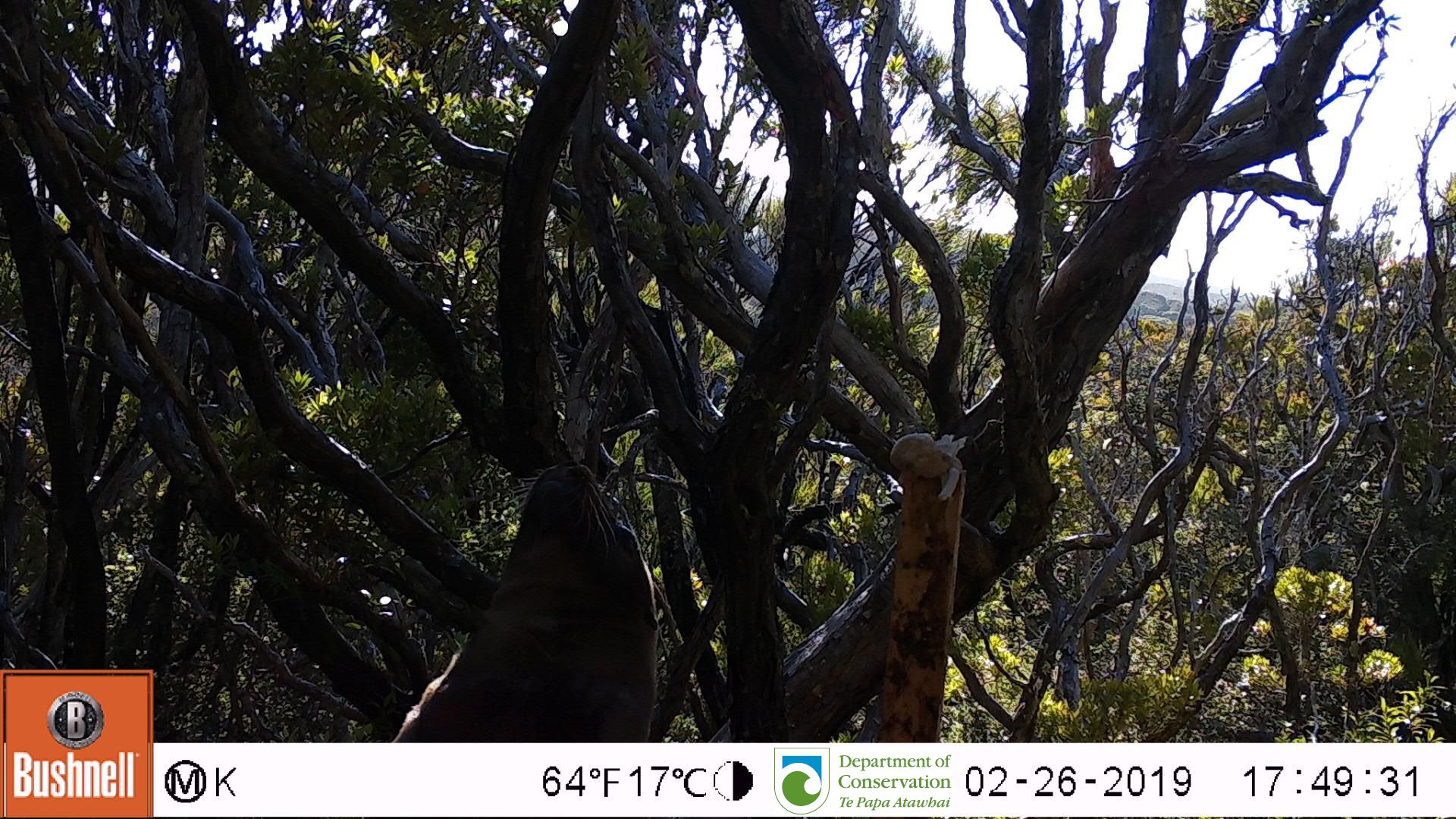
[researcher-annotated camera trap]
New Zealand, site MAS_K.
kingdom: Animalia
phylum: Chordata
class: Mammalia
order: Carnivora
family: Otariidae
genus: Phocarctos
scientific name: Phocarctos hookeri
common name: new zealand sea lion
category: sealion